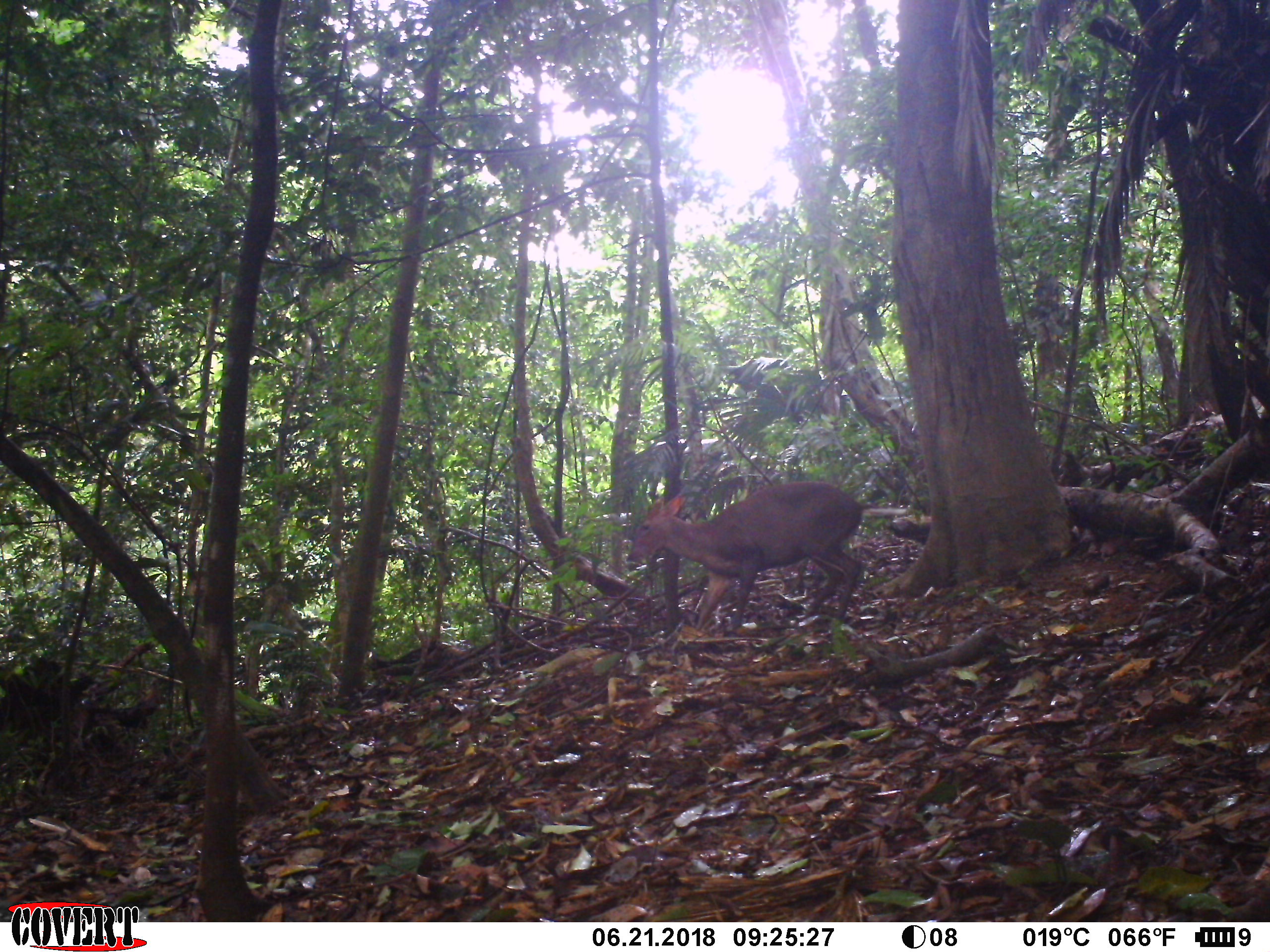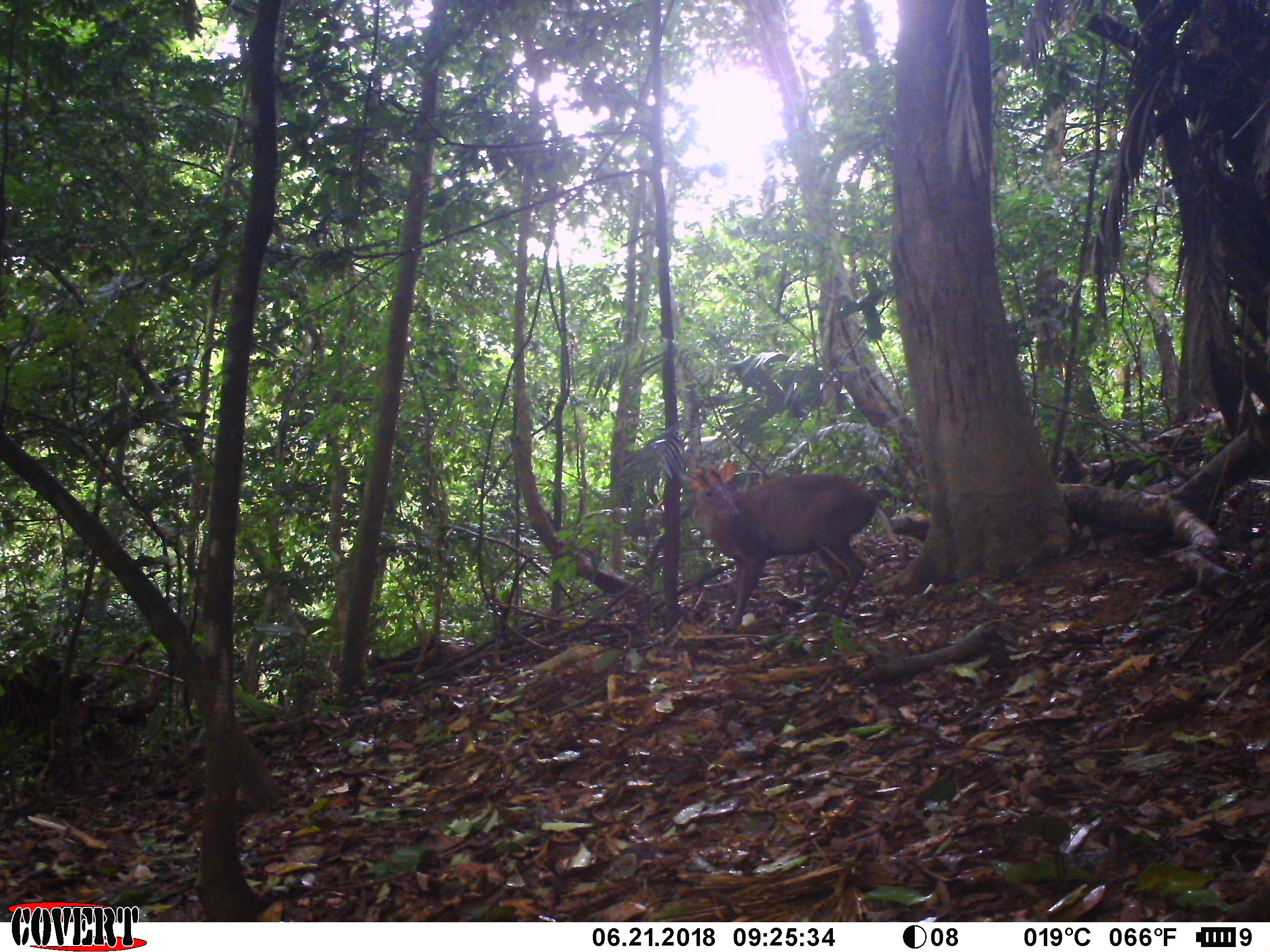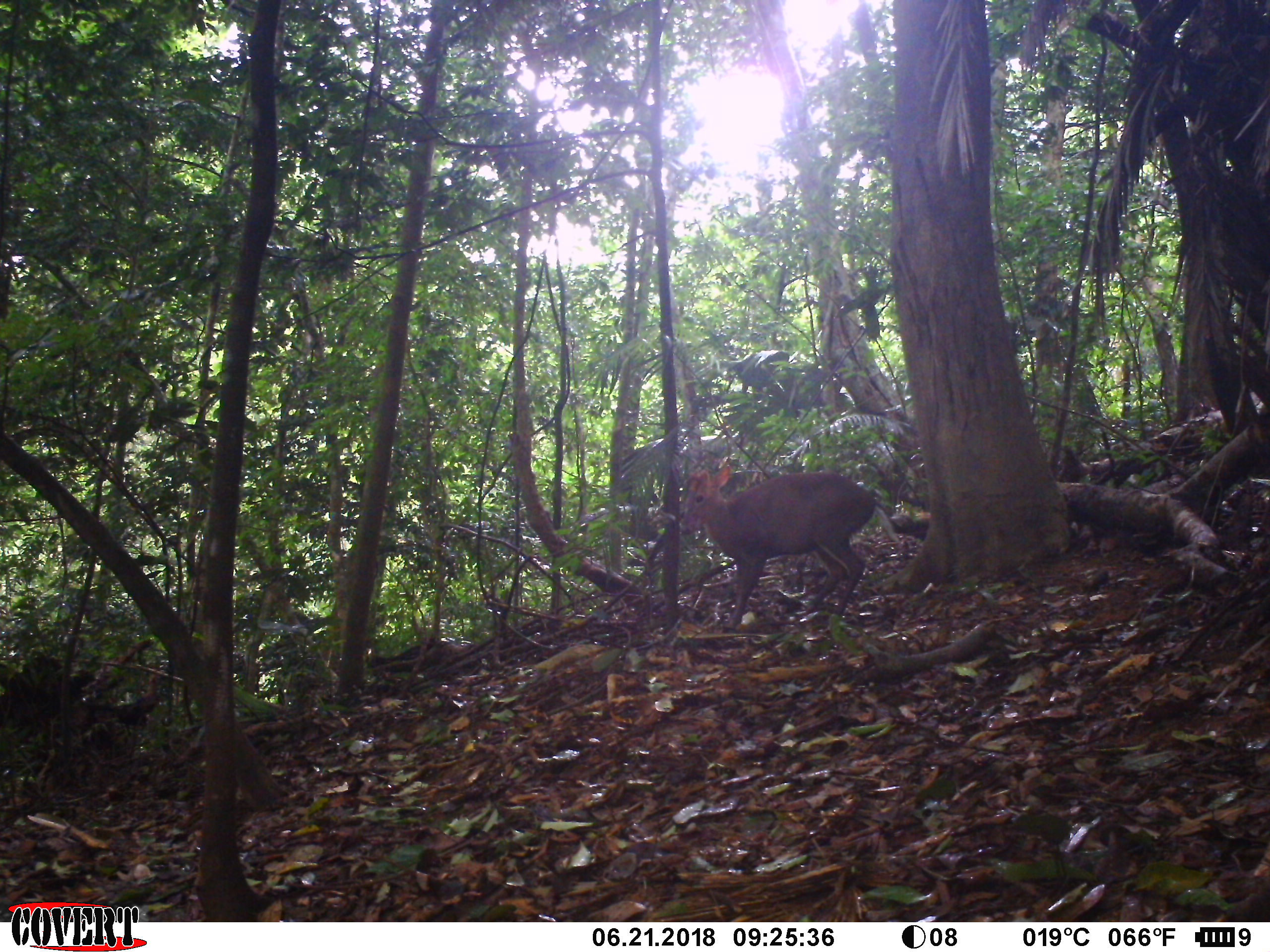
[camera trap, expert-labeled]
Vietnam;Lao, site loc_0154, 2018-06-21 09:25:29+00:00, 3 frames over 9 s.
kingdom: Animalia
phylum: Chordata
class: Mammalia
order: Artiodactyla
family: Cervidae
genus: Muntiacus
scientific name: Muntiacus rooseveltorum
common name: roosevelt's muntjac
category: roosevelts muntjac group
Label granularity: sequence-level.